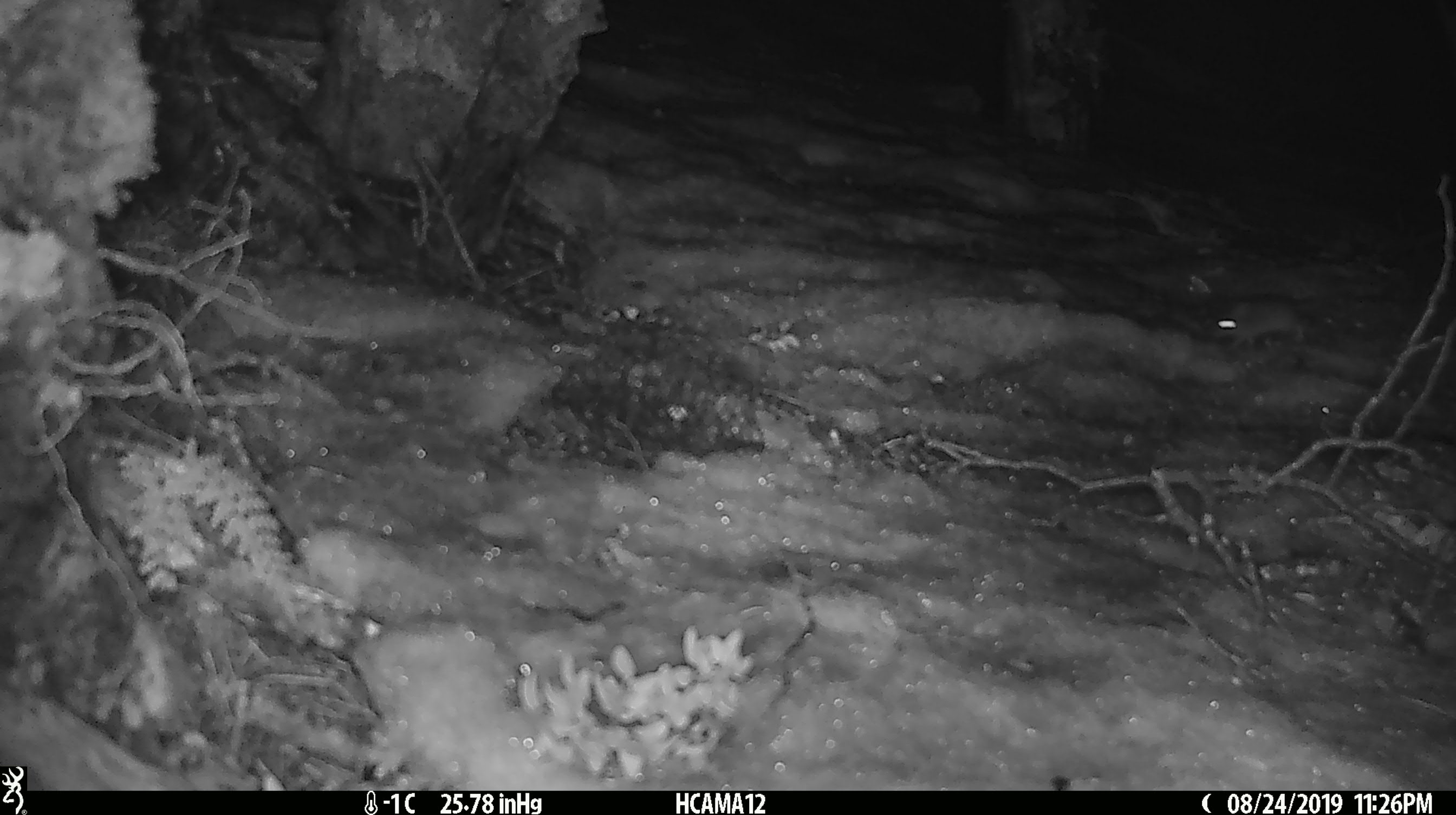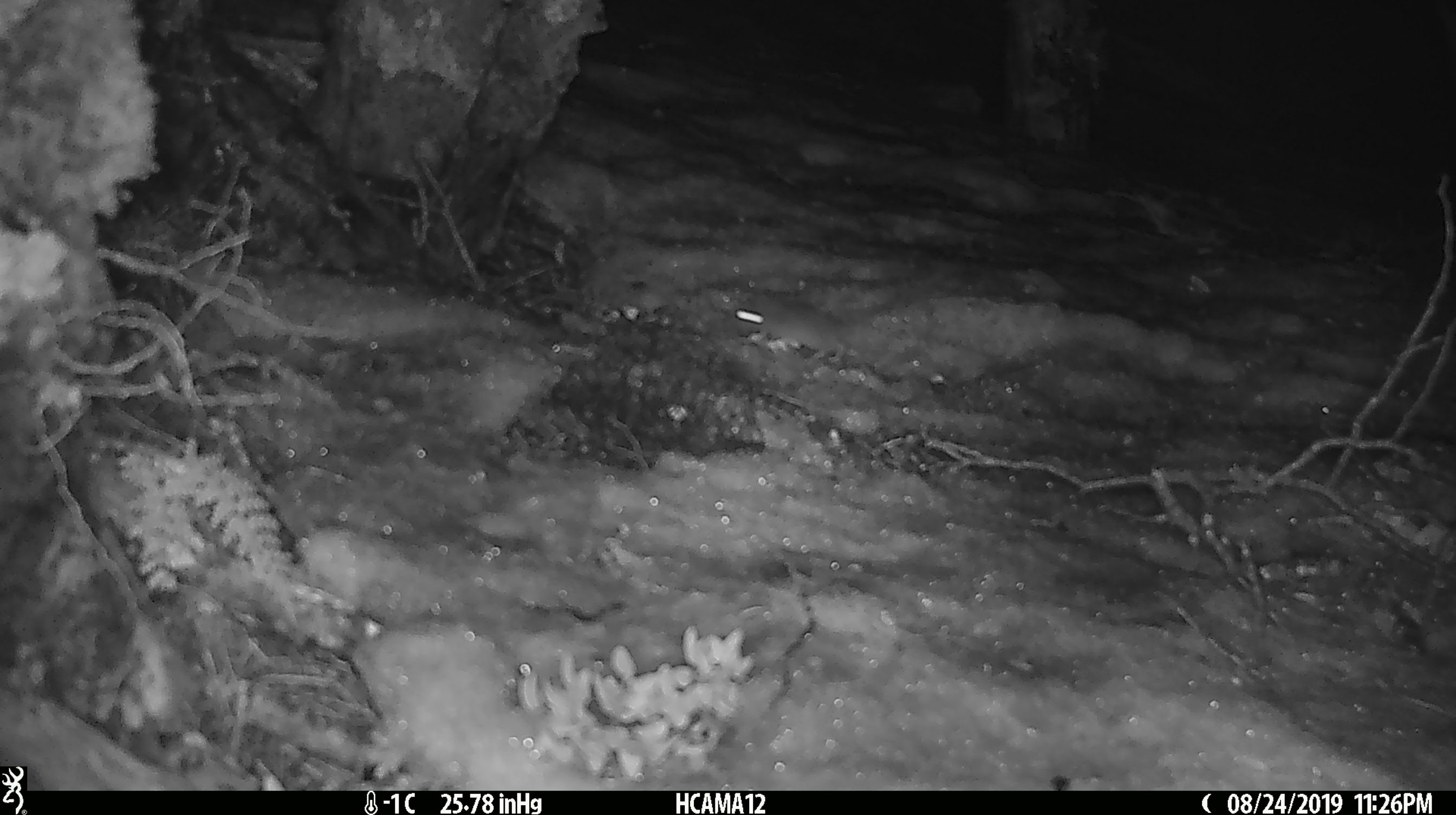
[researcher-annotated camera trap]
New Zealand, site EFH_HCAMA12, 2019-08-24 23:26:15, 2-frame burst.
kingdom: Animalia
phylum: Chordata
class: Mammalia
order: Rodentia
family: Muridae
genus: Mus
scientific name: Mus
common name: mouse